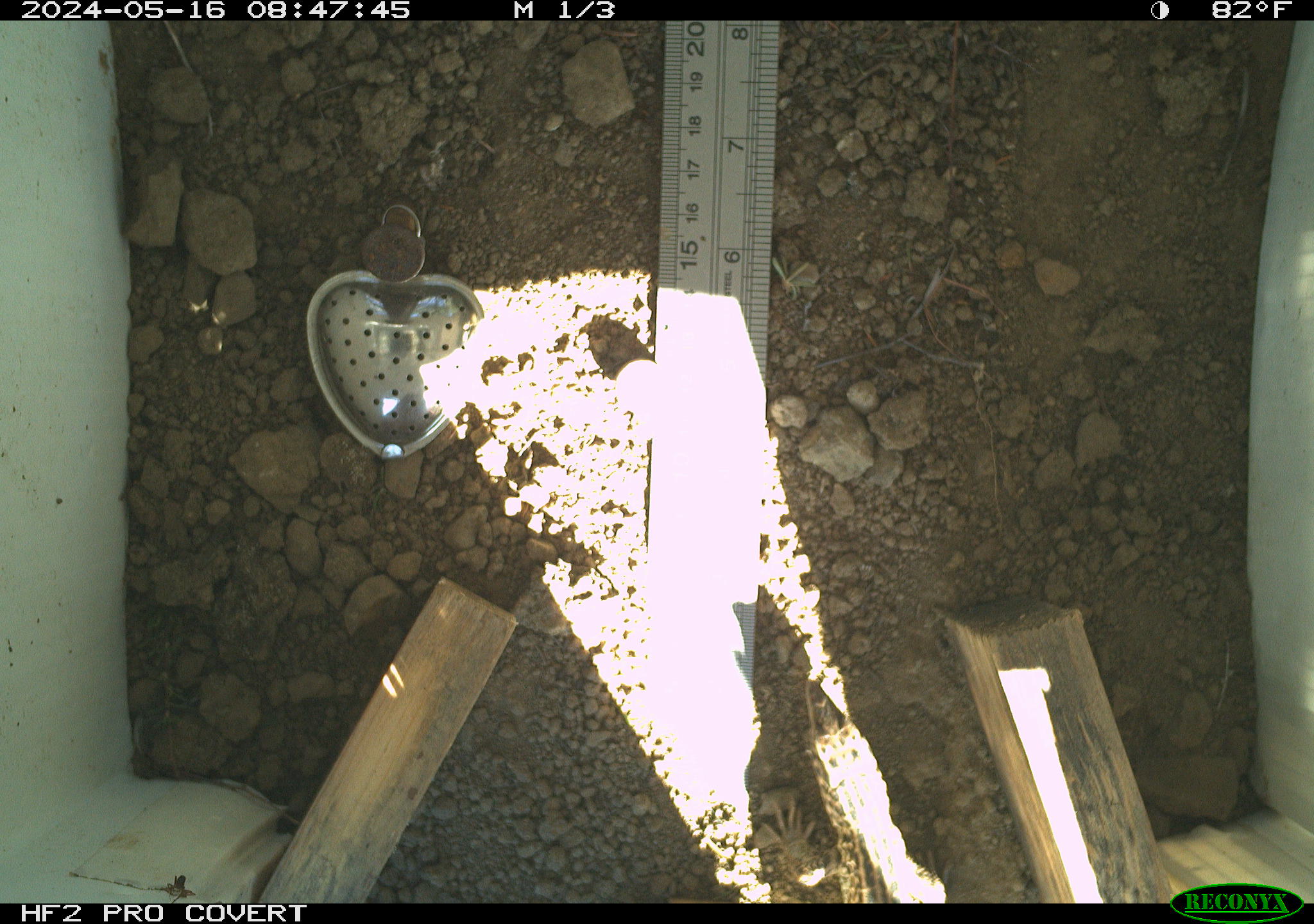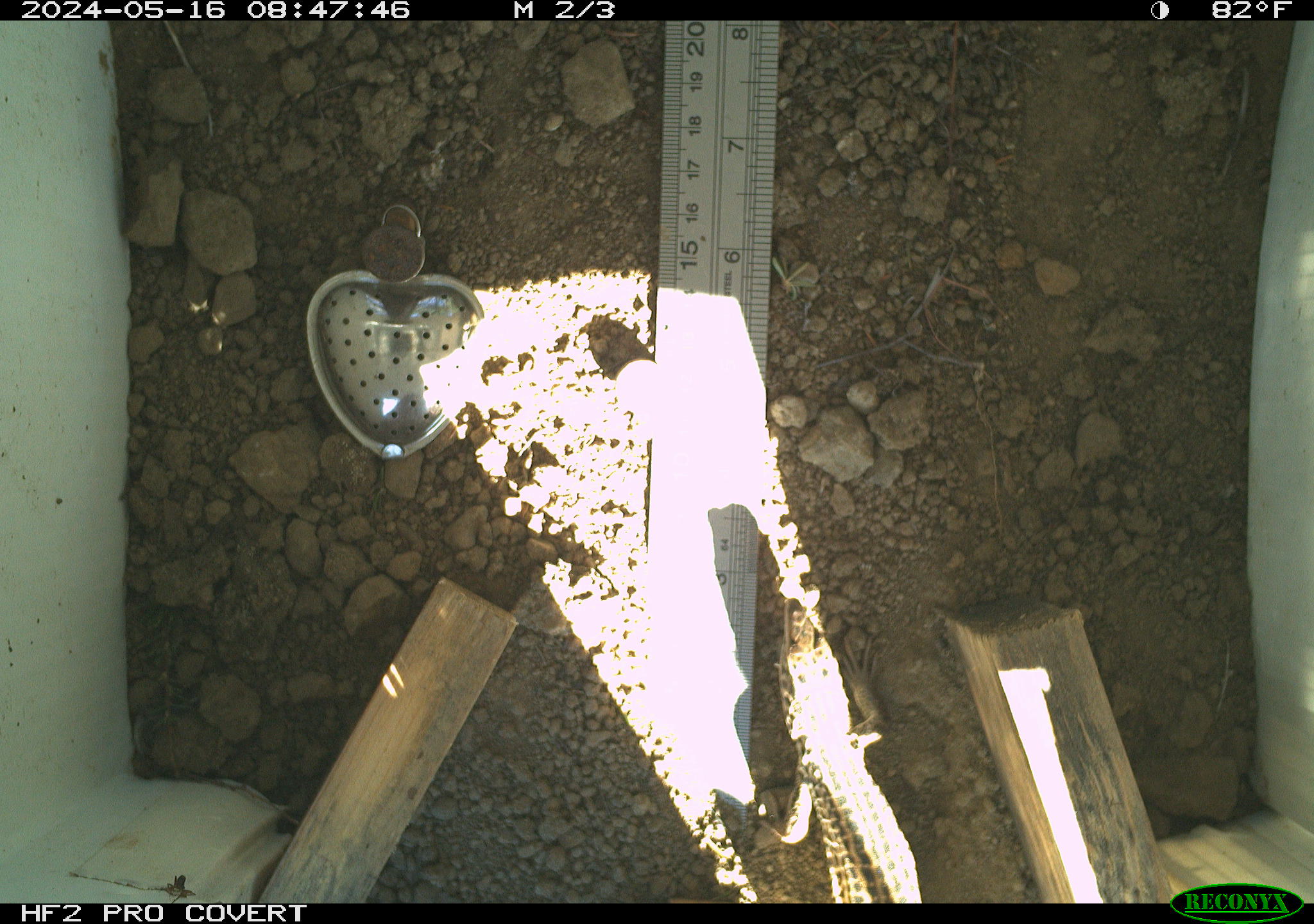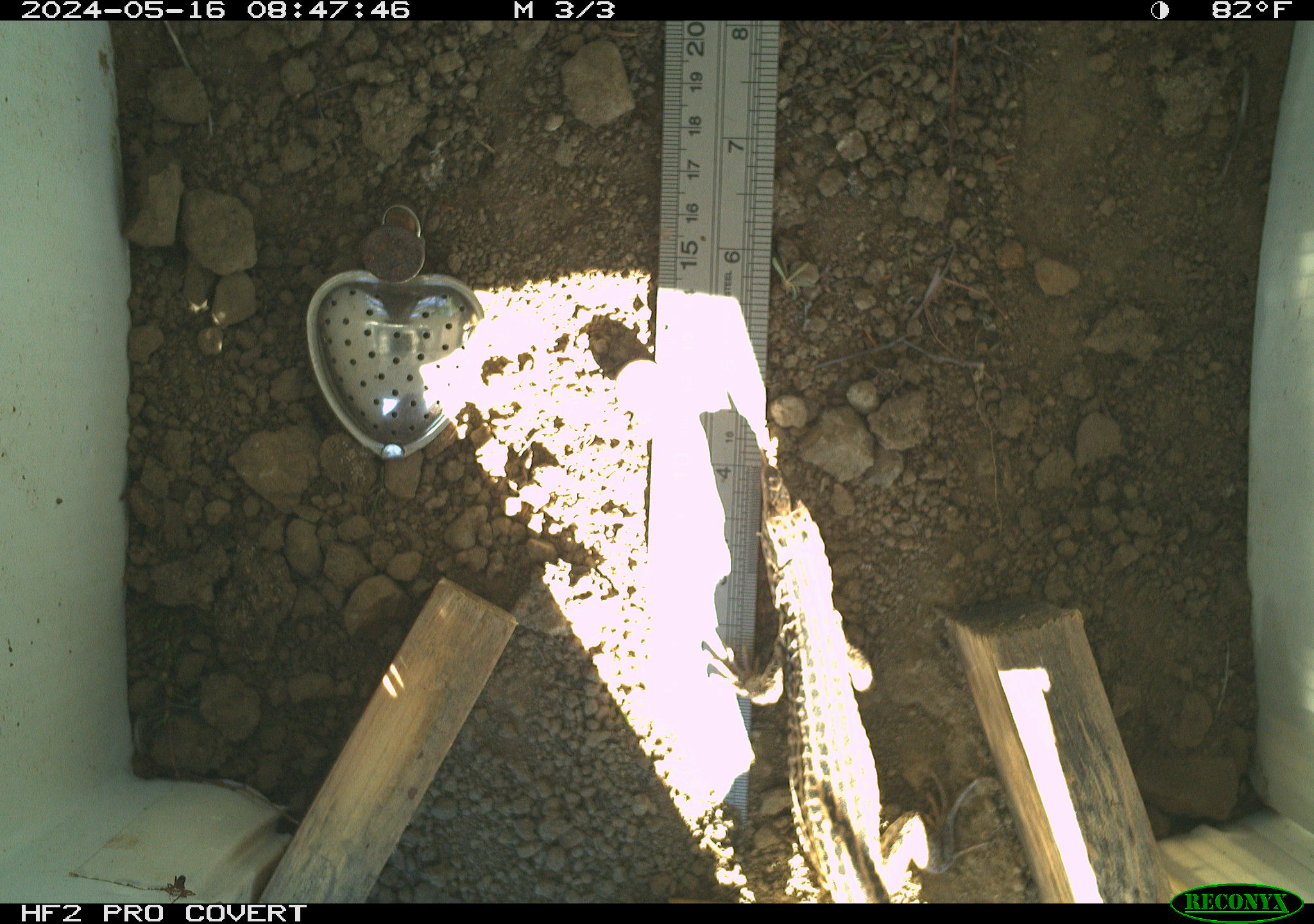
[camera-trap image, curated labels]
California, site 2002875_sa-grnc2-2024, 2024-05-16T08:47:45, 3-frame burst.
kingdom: Animalia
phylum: Chordata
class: Reptilia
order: Squamata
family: Teiidae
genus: Aspidoscelis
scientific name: Aspidoscelis tigris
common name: western whiptail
Western whiptail (Aspidoscelis tigris).